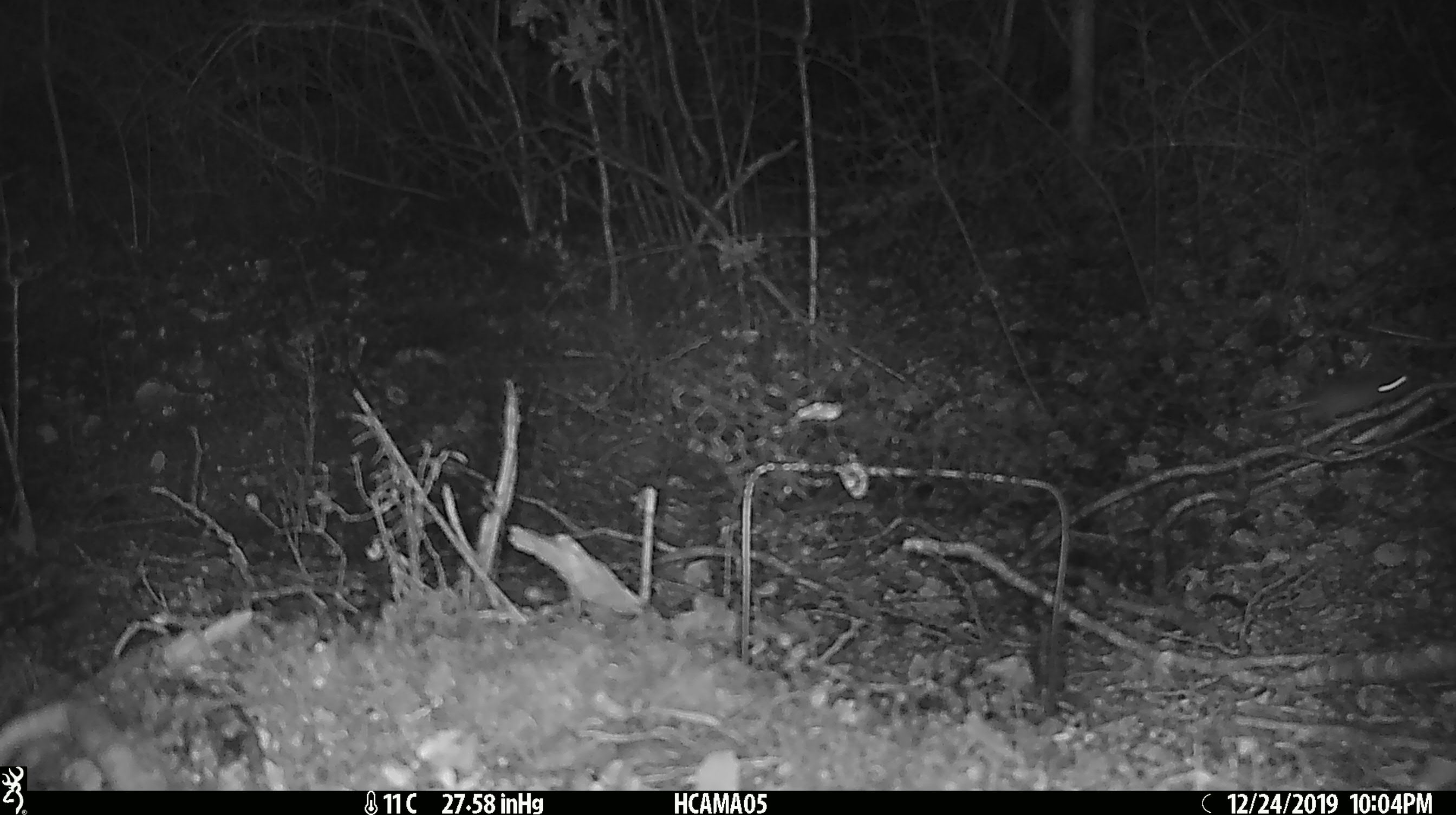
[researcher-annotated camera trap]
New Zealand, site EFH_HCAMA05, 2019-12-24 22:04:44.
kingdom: Animalia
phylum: Chordata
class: Mammalia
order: Rodentia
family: Muridae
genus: Mus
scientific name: Mus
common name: mouse